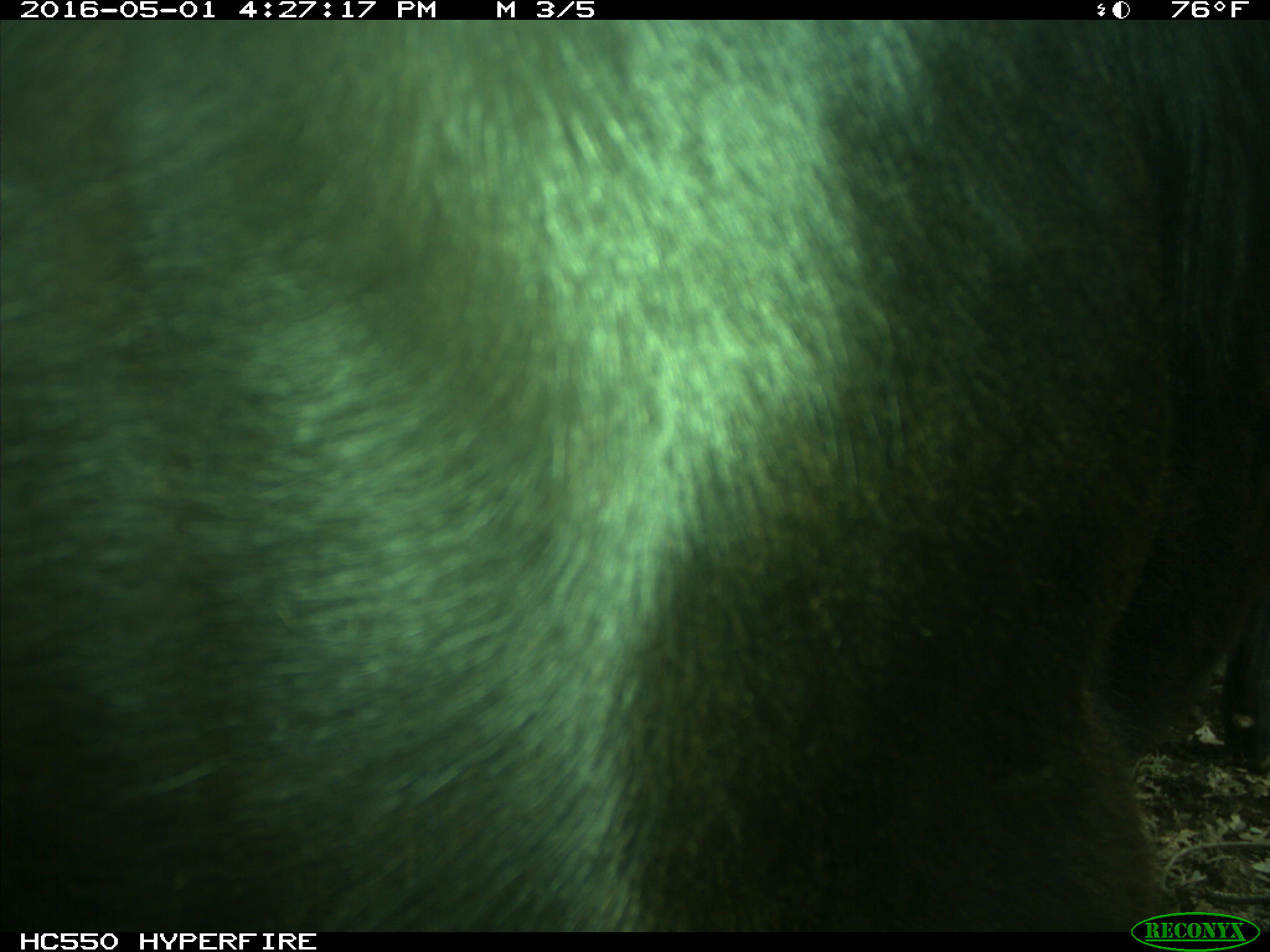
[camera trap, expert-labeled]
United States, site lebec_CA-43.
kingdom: Animalia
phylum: Chordata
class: Mammalia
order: Artiodactyla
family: Bovidae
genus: Bos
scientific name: Bos taurus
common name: domestic cow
Bos taurus (domestic cow).